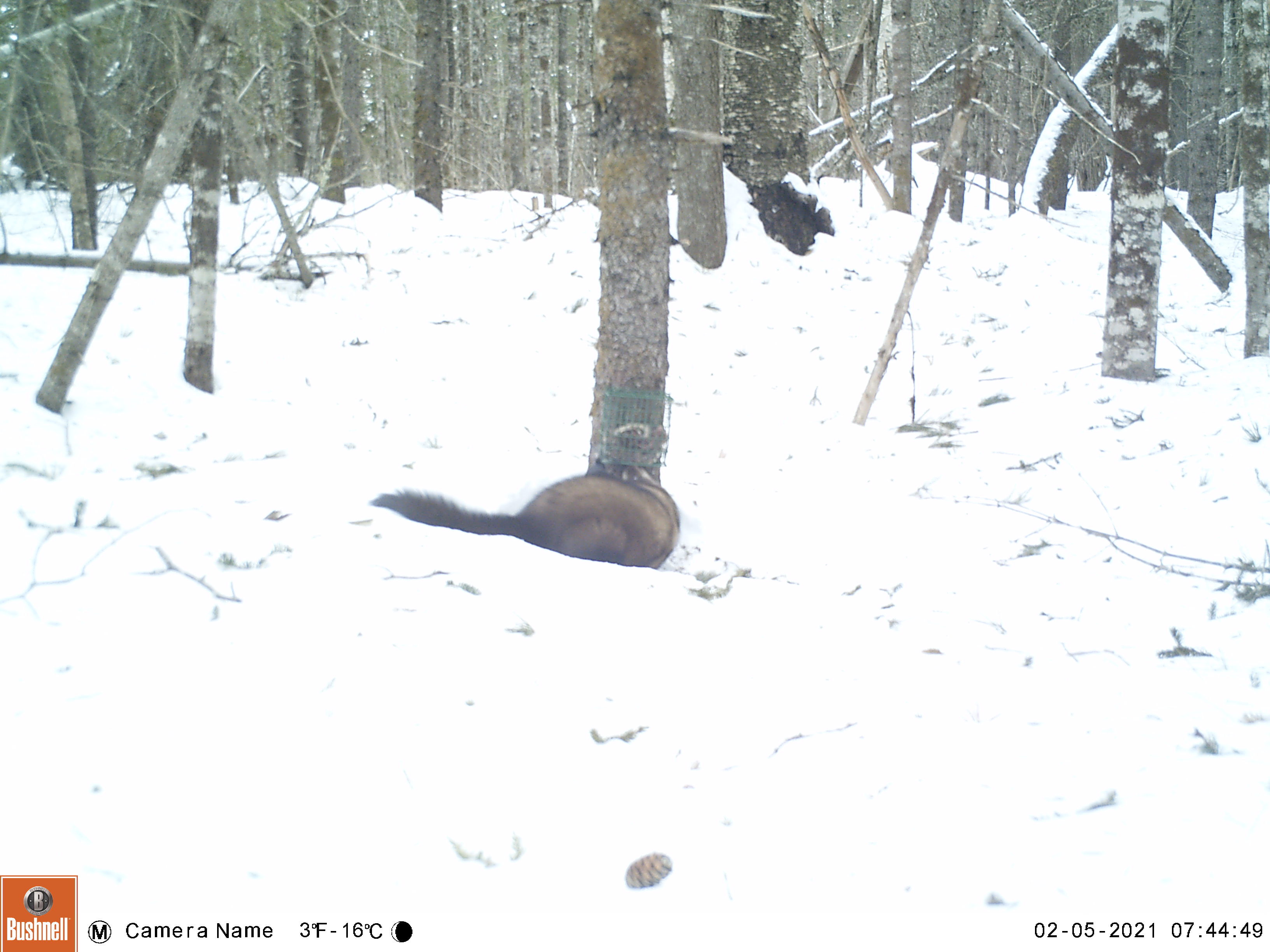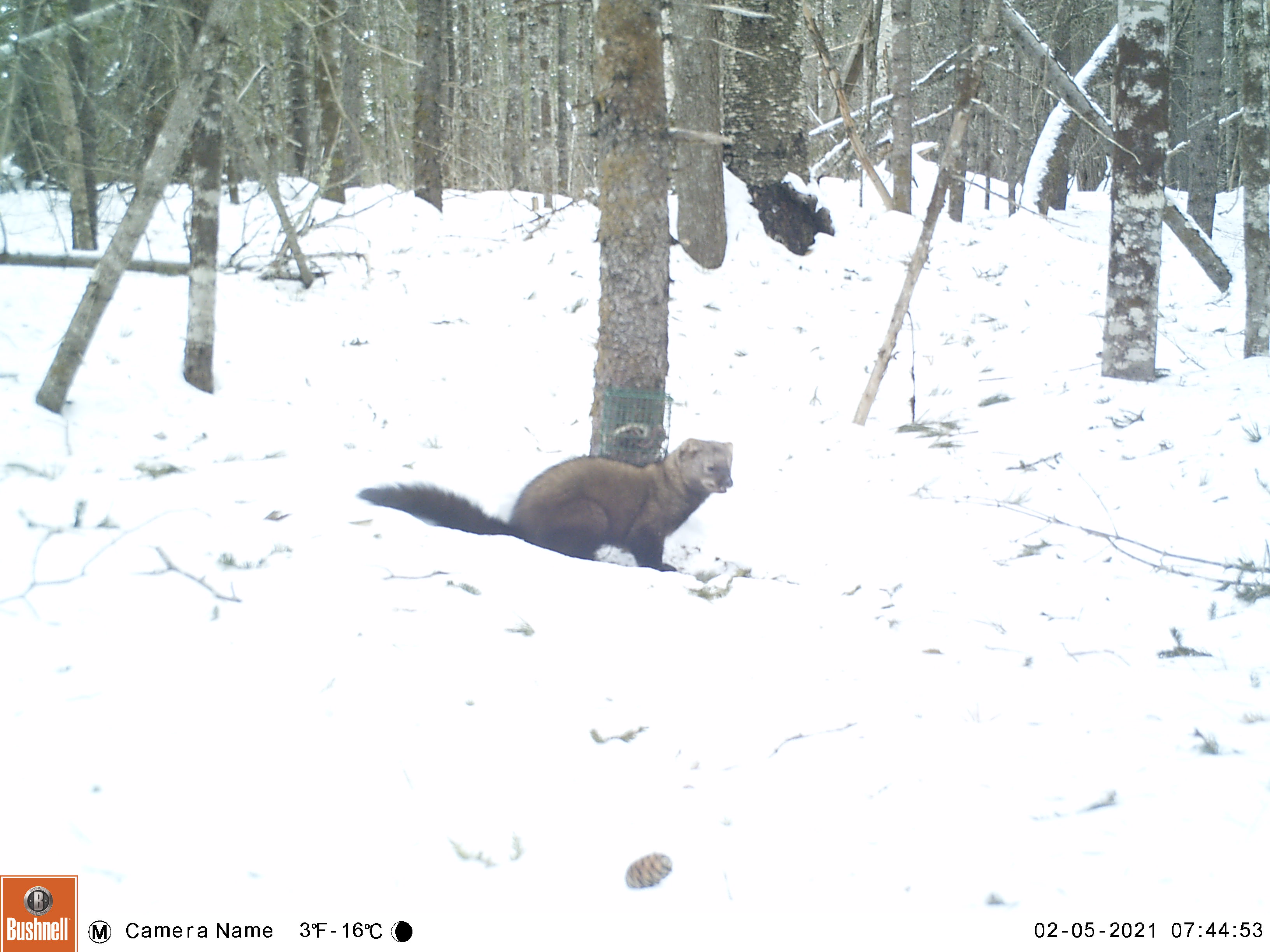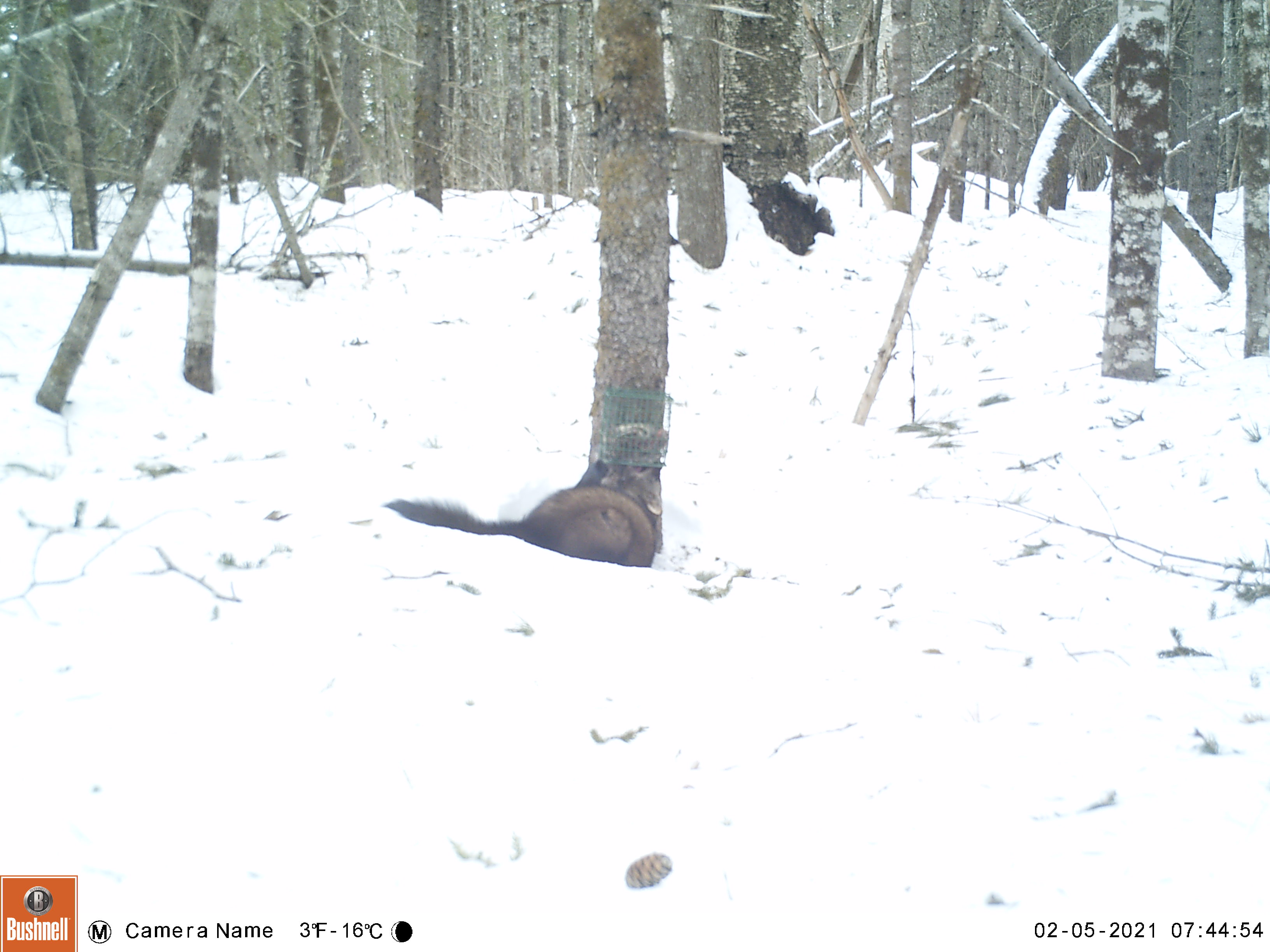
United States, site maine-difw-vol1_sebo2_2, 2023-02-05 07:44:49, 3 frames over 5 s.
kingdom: Animalia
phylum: Chordata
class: Mammalia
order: Carnivora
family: Mustelidae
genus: Pekania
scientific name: Pekania pennanti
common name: fisher